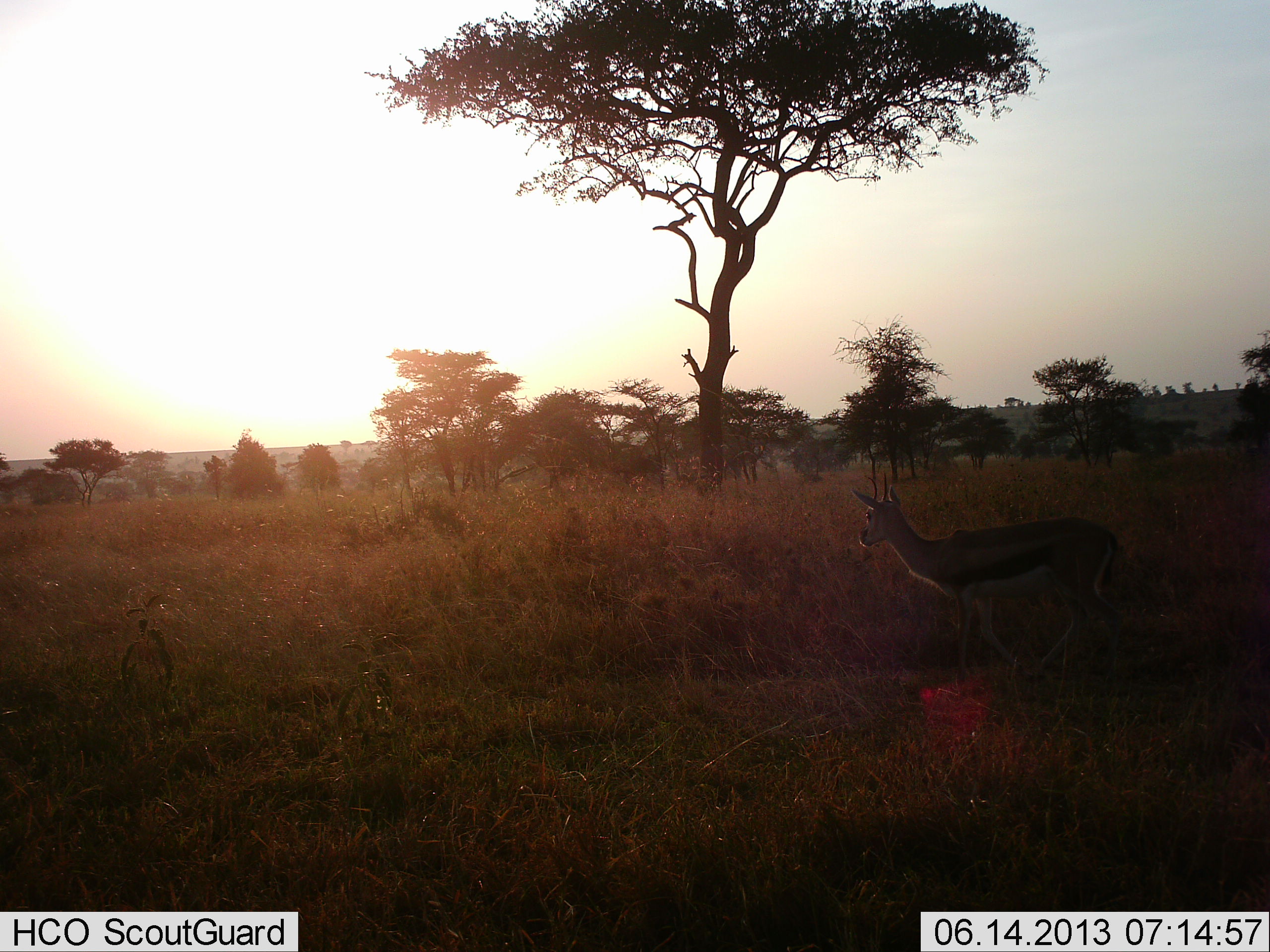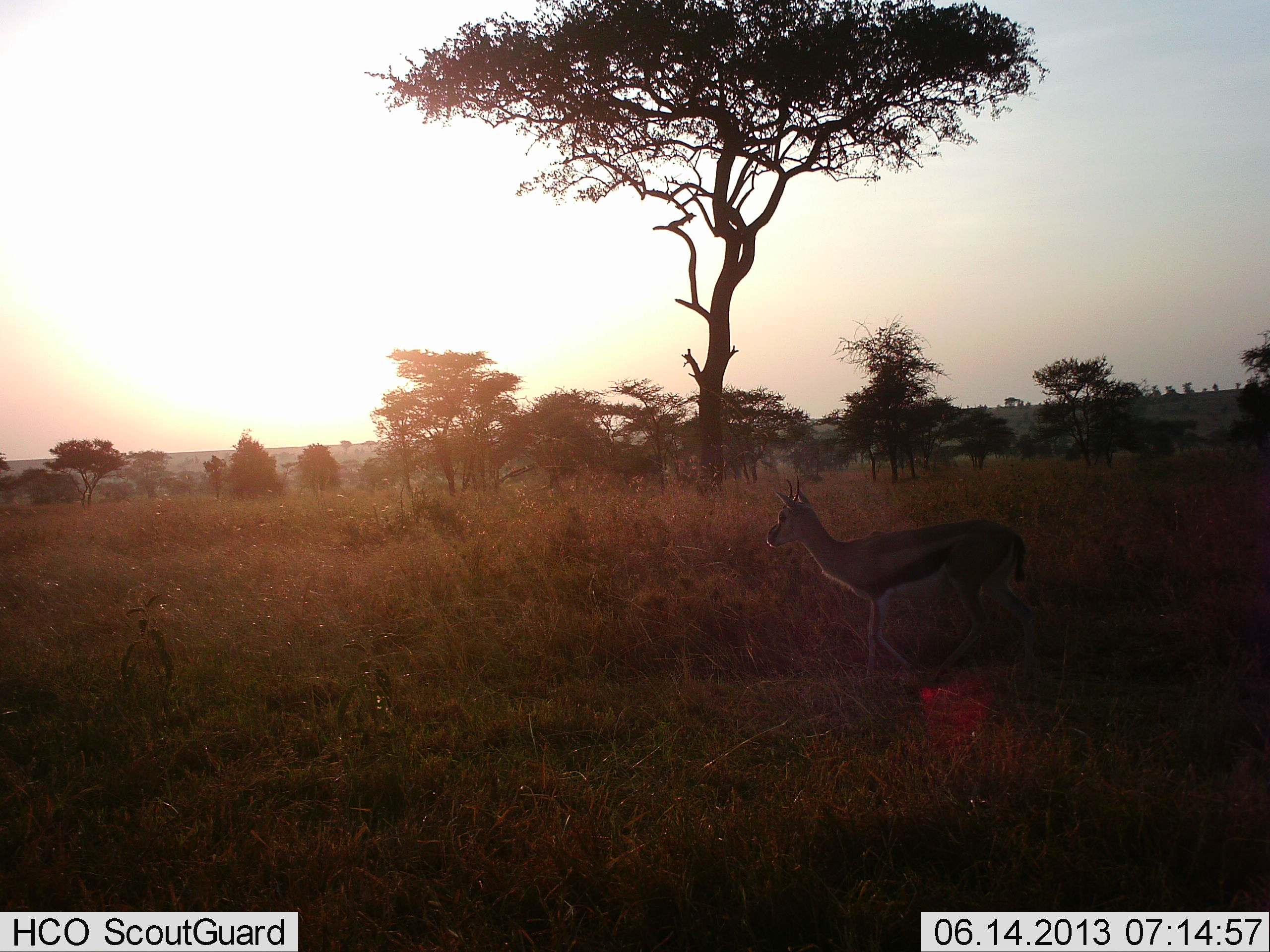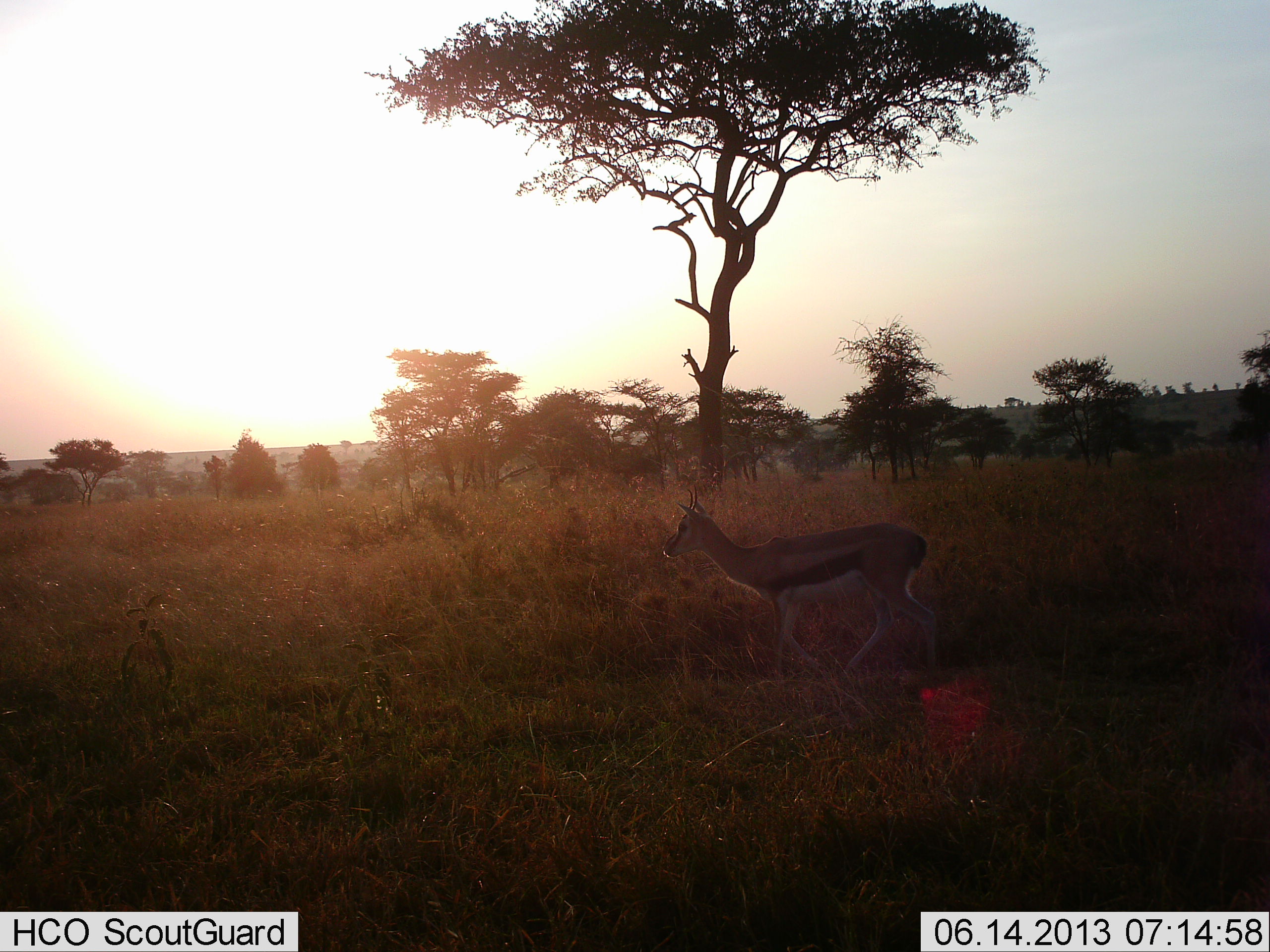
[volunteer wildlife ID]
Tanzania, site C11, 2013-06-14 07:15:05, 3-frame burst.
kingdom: Animalia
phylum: Chordata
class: Mammalia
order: Artiodactyla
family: Bovidae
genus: Eudorcas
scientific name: Eudorcas thomsonii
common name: thomson's gazelle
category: gazellethomsons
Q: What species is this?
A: Gazellethomsons (thomson's gazelle) (Eudorcas thomsonii).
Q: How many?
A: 1.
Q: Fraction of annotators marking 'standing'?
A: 9%.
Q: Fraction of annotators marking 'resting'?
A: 0%.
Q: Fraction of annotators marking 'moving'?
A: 91%.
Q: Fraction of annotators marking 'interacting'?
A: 0%.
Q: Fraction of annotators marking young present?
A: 0%.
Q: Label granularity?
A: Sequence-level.